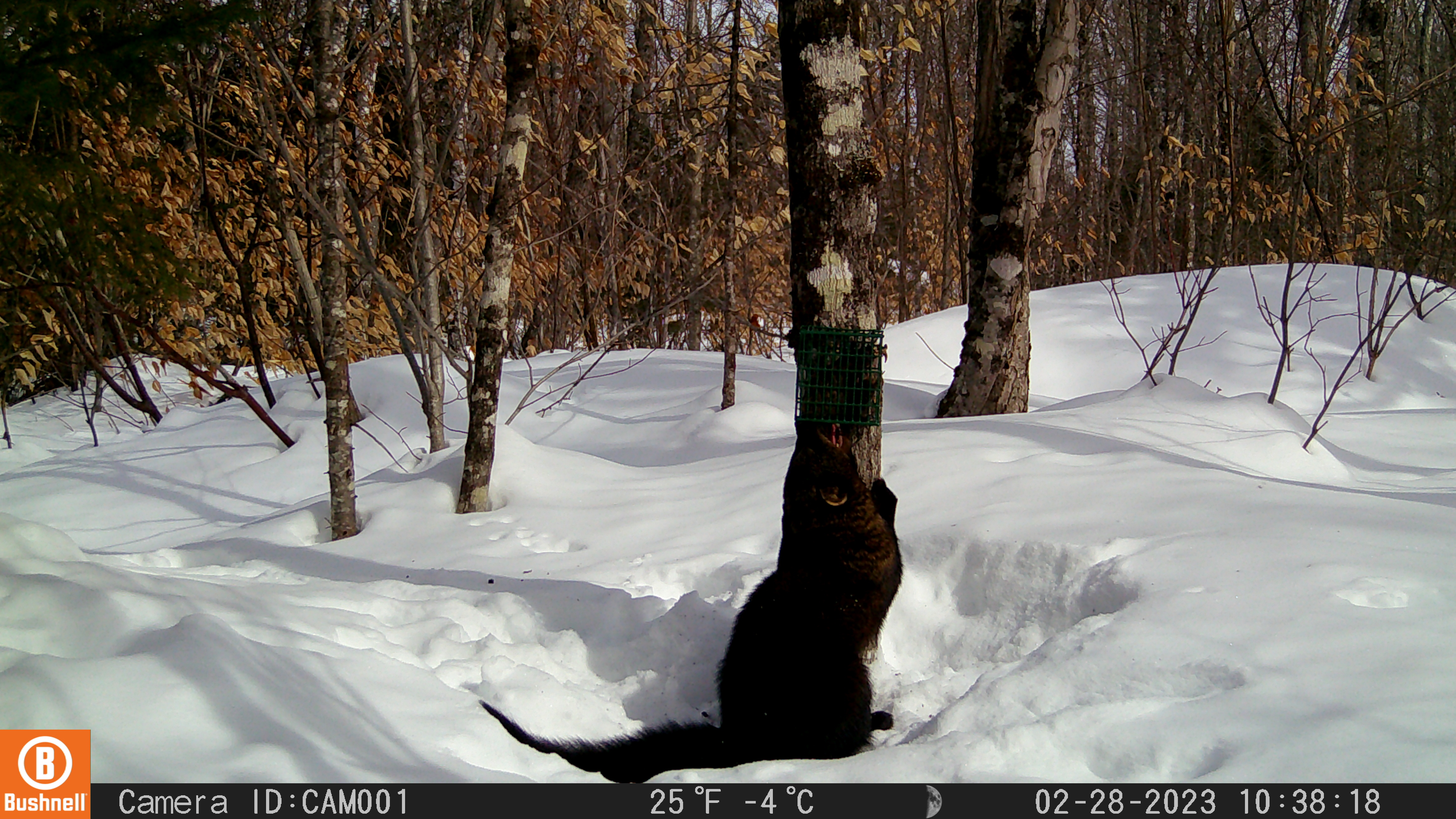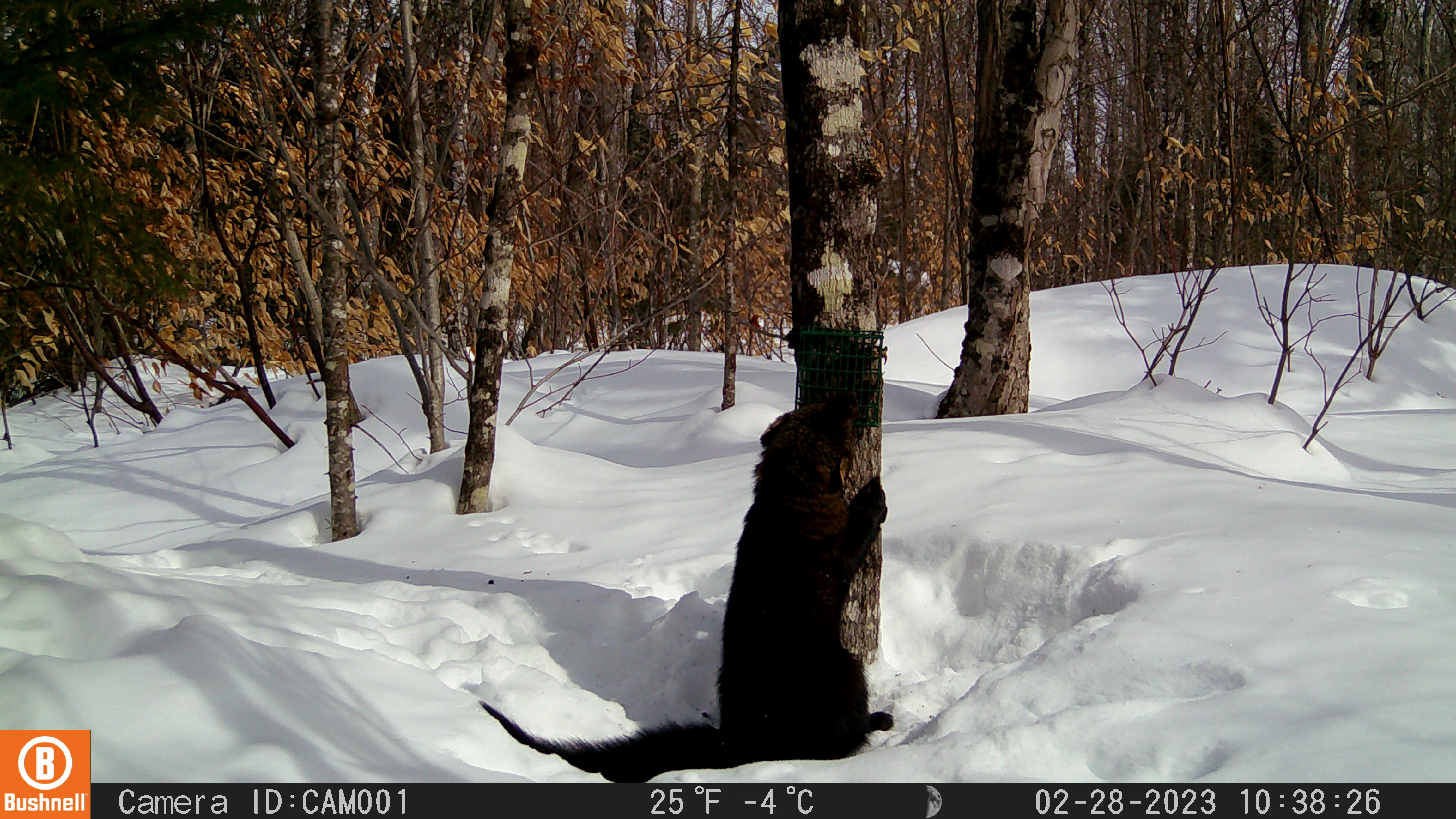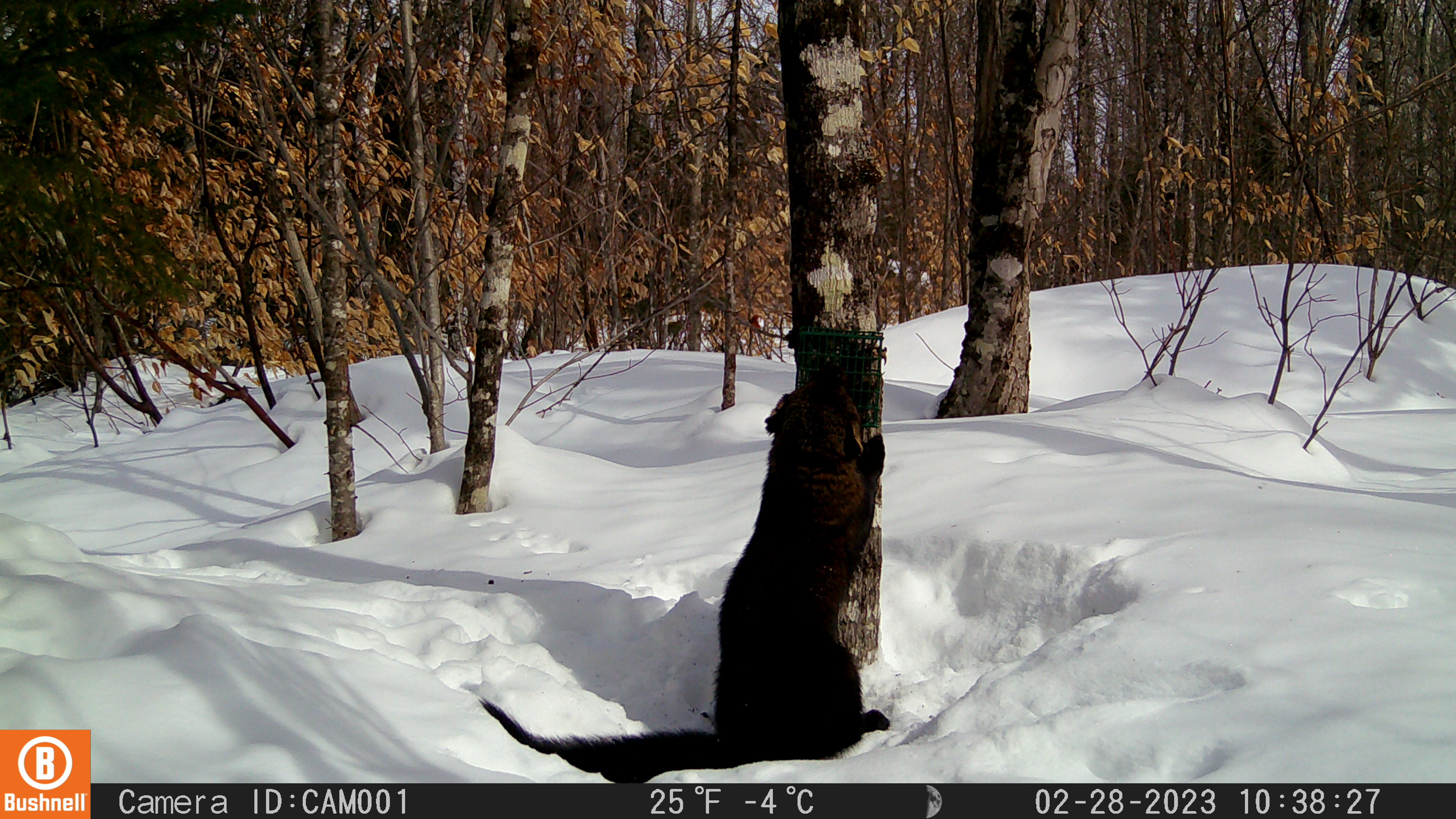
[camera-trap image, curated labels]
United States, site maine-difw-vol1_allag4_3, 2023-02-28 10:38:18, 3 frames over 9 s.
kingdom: Animalia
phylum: Chordata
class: Mammalia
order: Carnivora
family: Mustelidae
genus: Pekania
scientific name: Pekania pennanti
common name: fisher